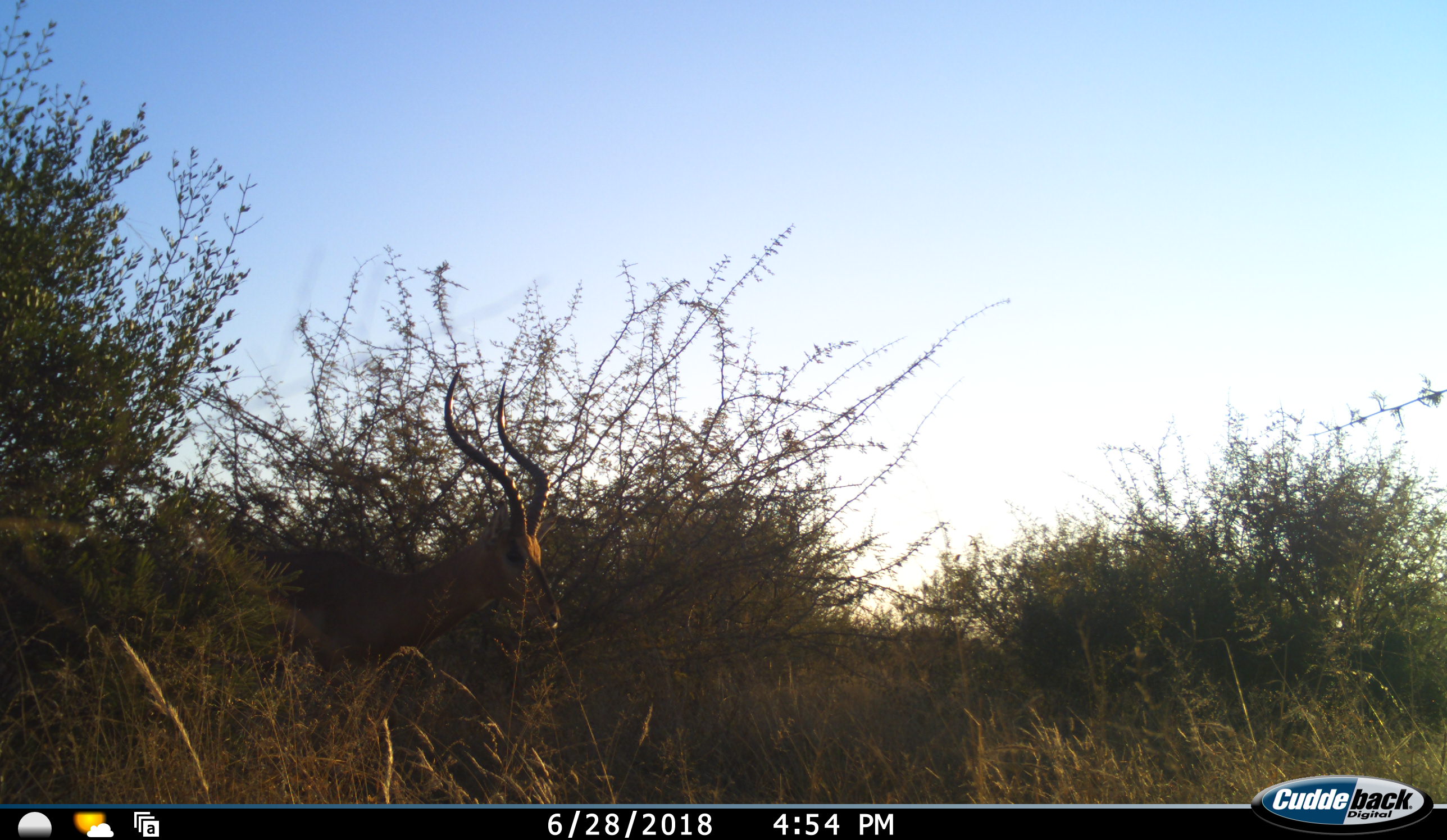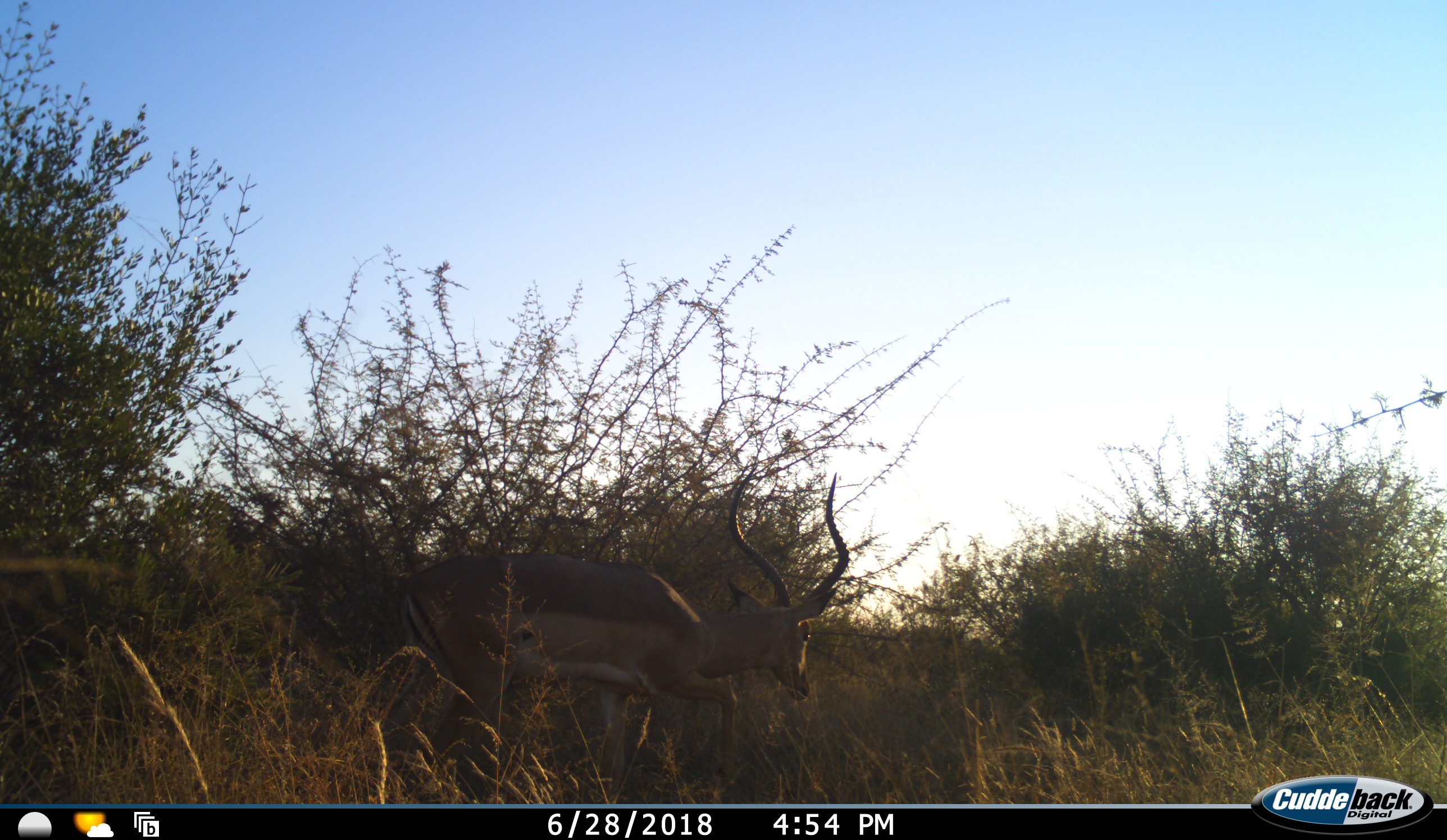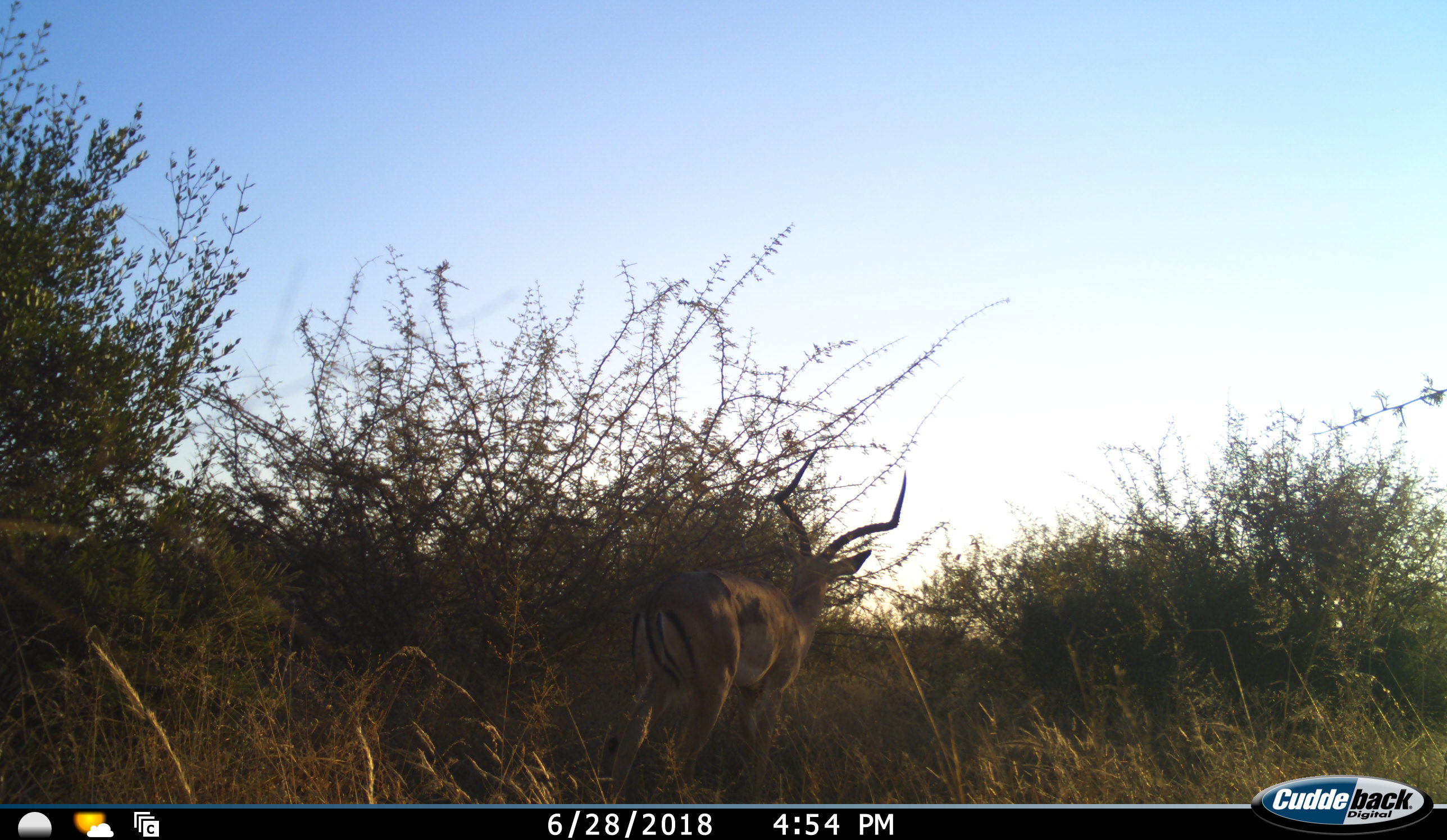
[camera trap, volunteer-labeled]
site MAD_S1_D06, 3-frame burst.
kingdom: Animalia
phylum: Chordata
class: Mammalia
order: Artiodactyla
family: Bovidae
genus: Aepyceros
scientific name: Aepyceros melampus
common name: impala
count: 1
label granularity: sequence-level